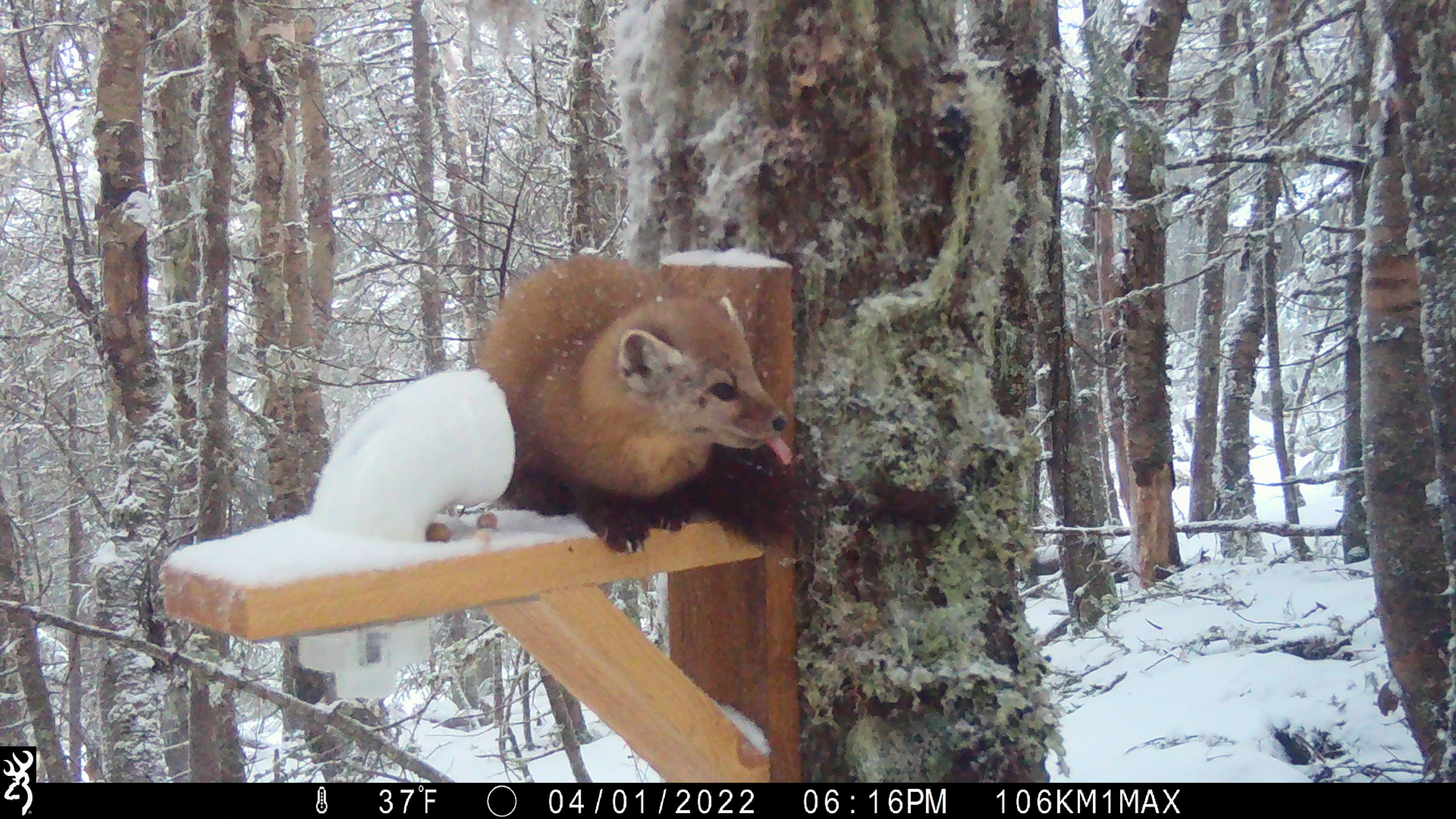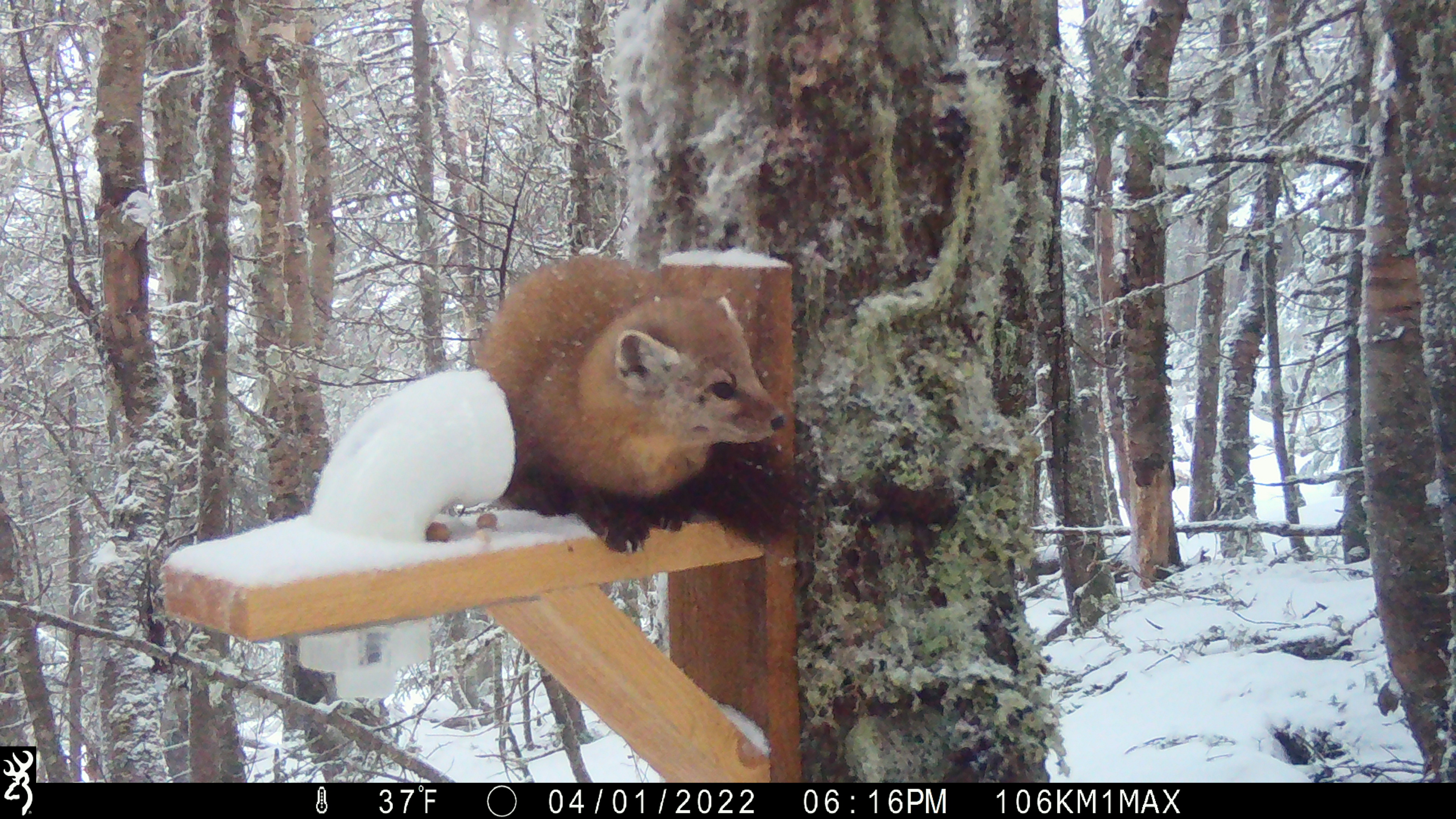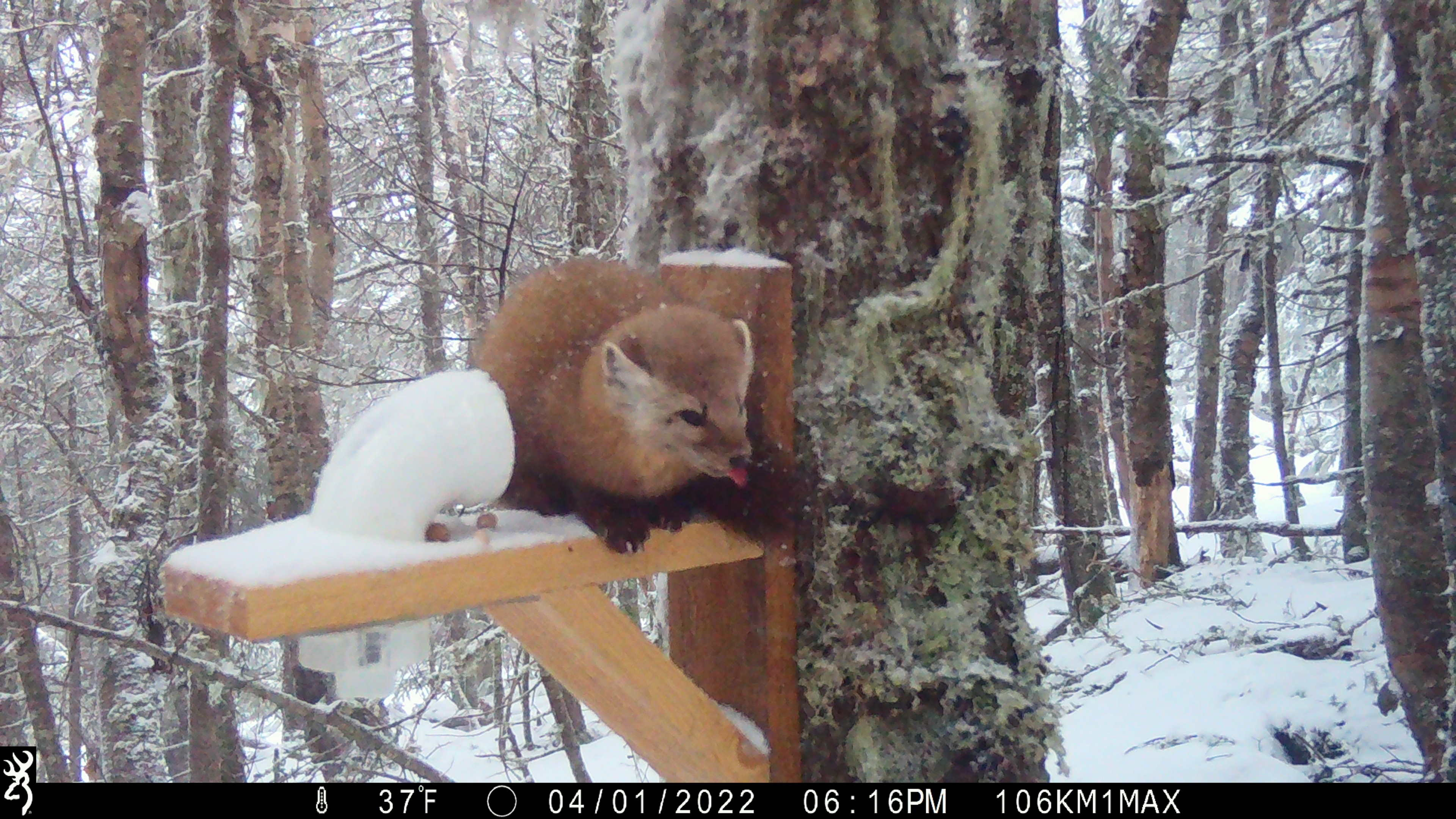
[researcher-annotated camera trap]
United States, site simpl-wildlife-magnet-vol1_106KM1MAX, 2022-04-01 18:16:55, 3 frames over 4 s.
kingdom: Animalia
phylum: Chordata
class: Mammalia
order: Carnivora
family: Mustelidae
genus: Martes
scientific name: Martes americana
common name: american marten